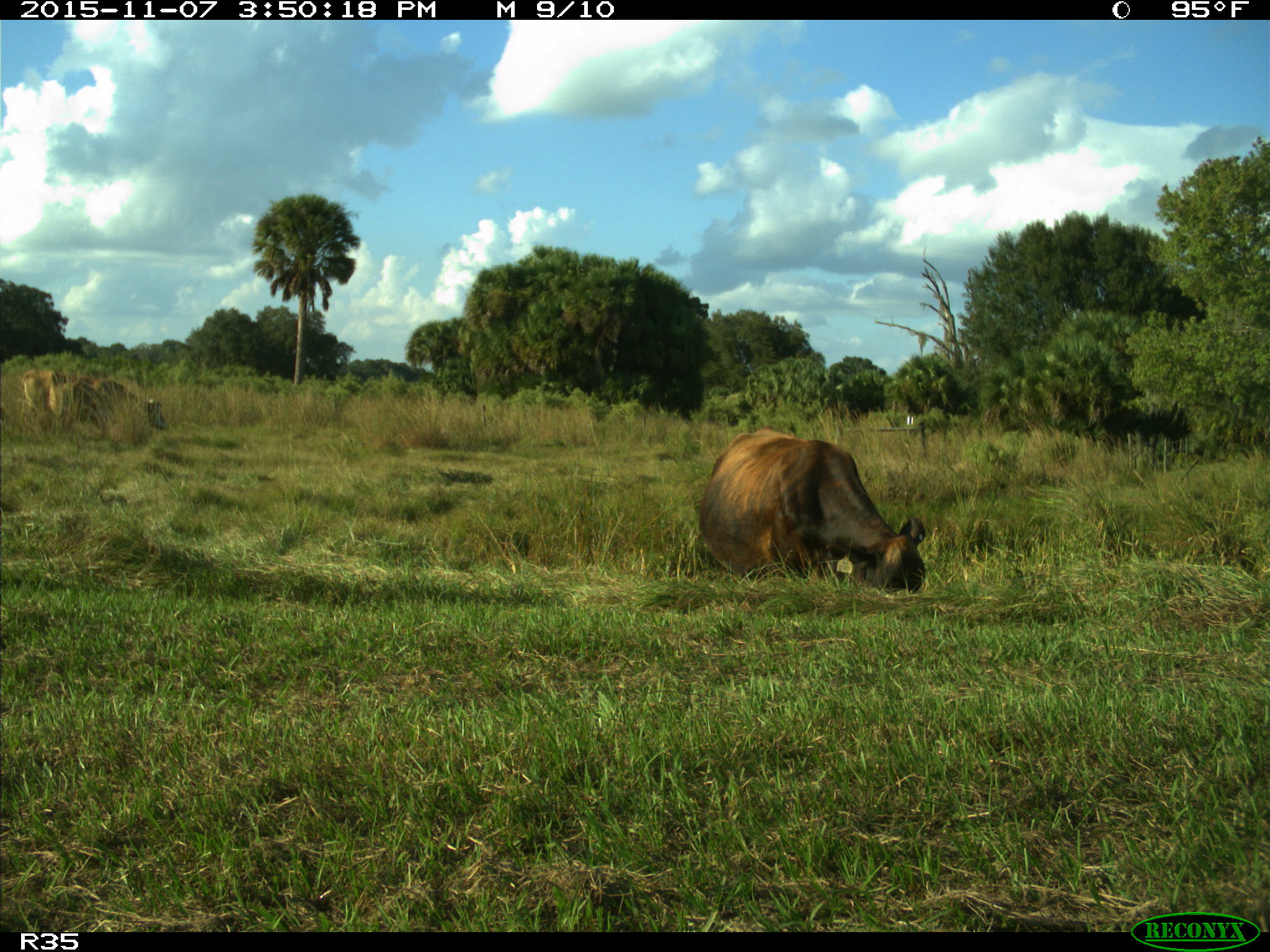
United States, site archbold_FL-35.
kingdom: Animalia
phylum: Chordata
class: Mammalia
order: Artiodactyla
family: Bovidae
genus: Bos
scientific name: Bos taurus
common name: domestic cow